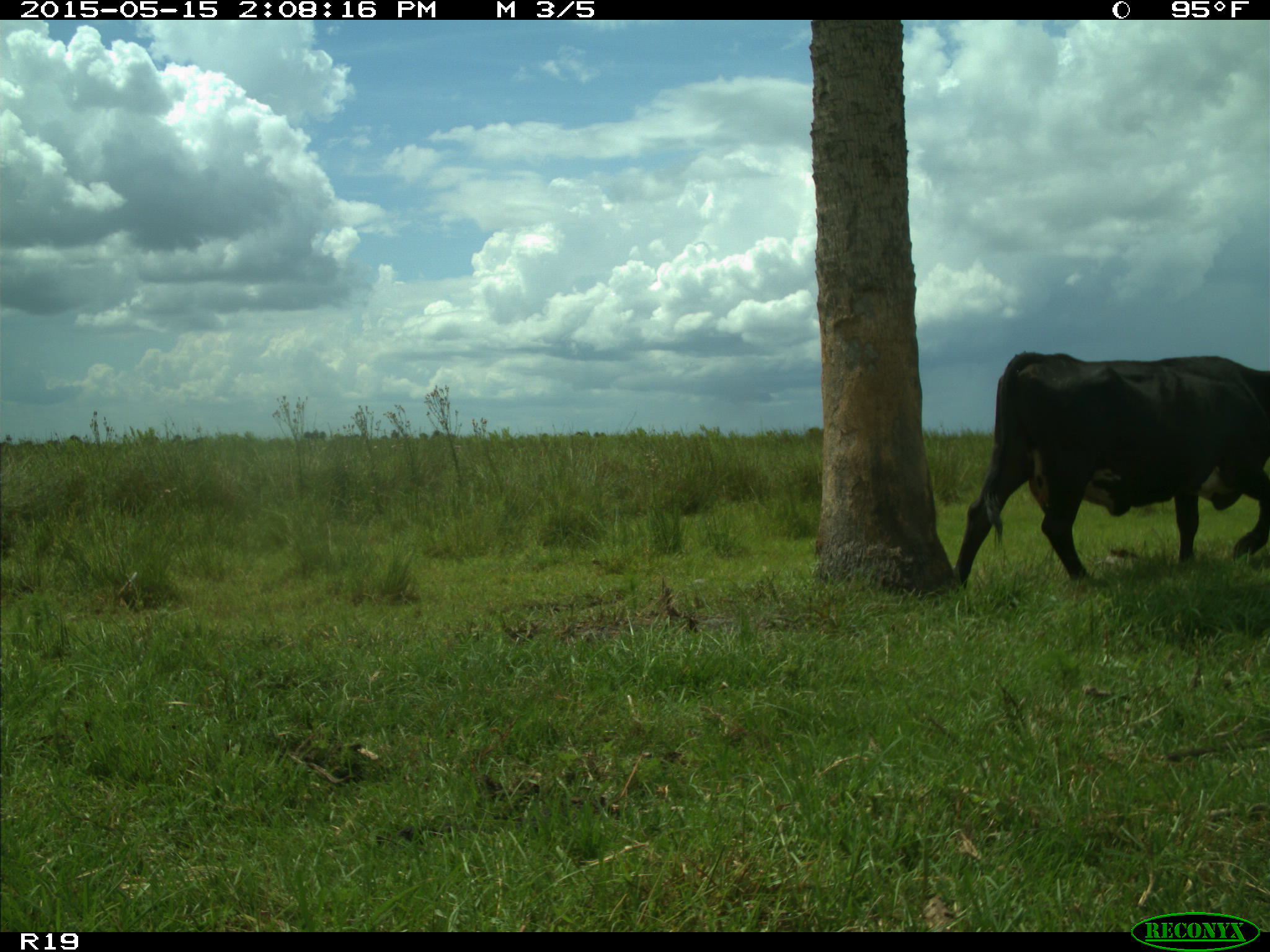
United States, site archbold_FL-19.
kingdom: Animalia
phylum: Chordata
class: Mammalia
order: Artiodactyla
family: Bovidae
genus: Bos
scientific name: Bos taurus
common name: domestic cow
Bos taurus (domestic cow).